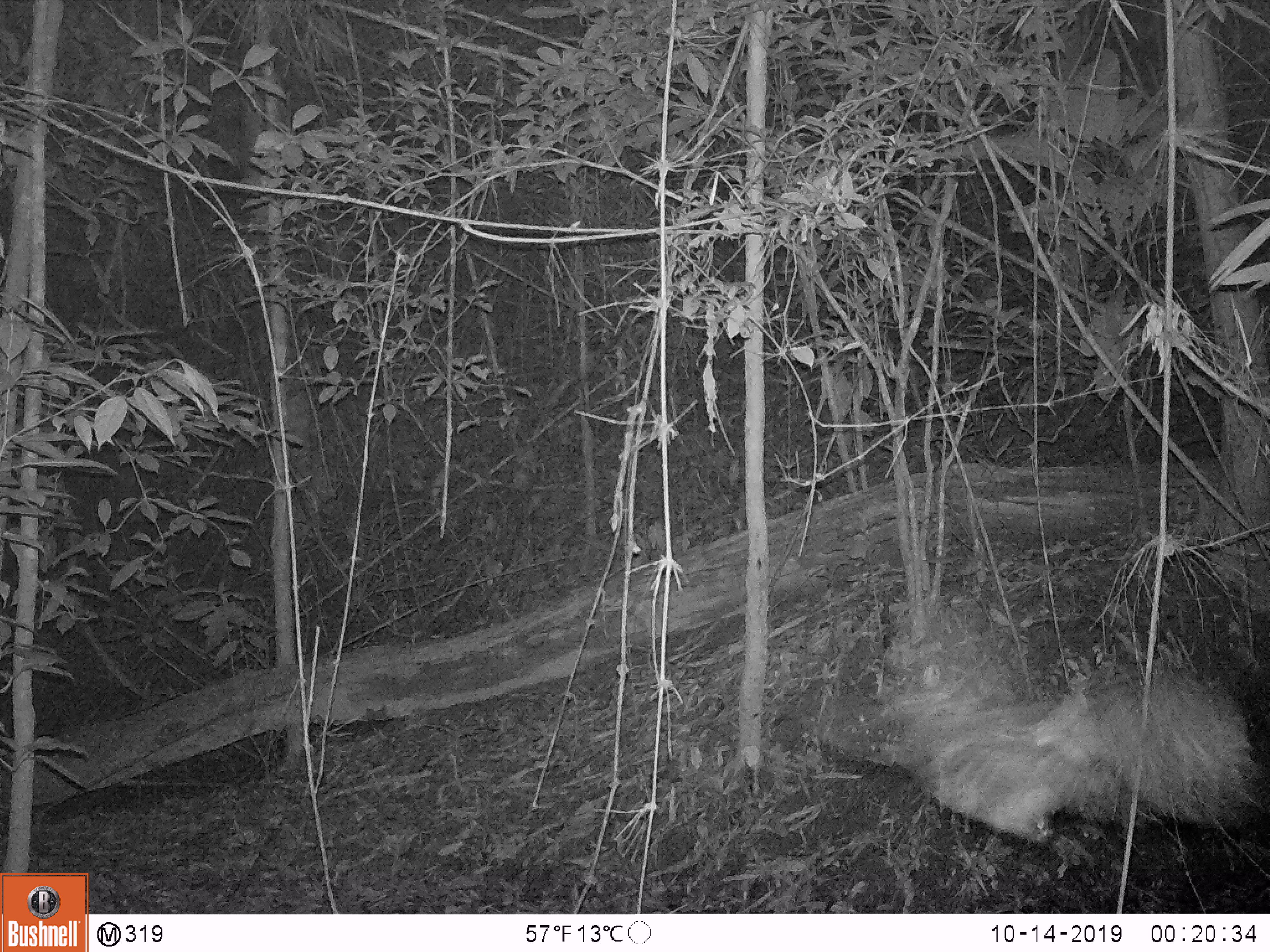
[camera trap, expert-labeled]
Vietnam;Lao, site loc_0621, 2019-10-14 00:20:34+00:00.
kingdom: Animalia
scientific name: Animalia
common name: animal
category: unidentified animal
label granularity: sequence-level